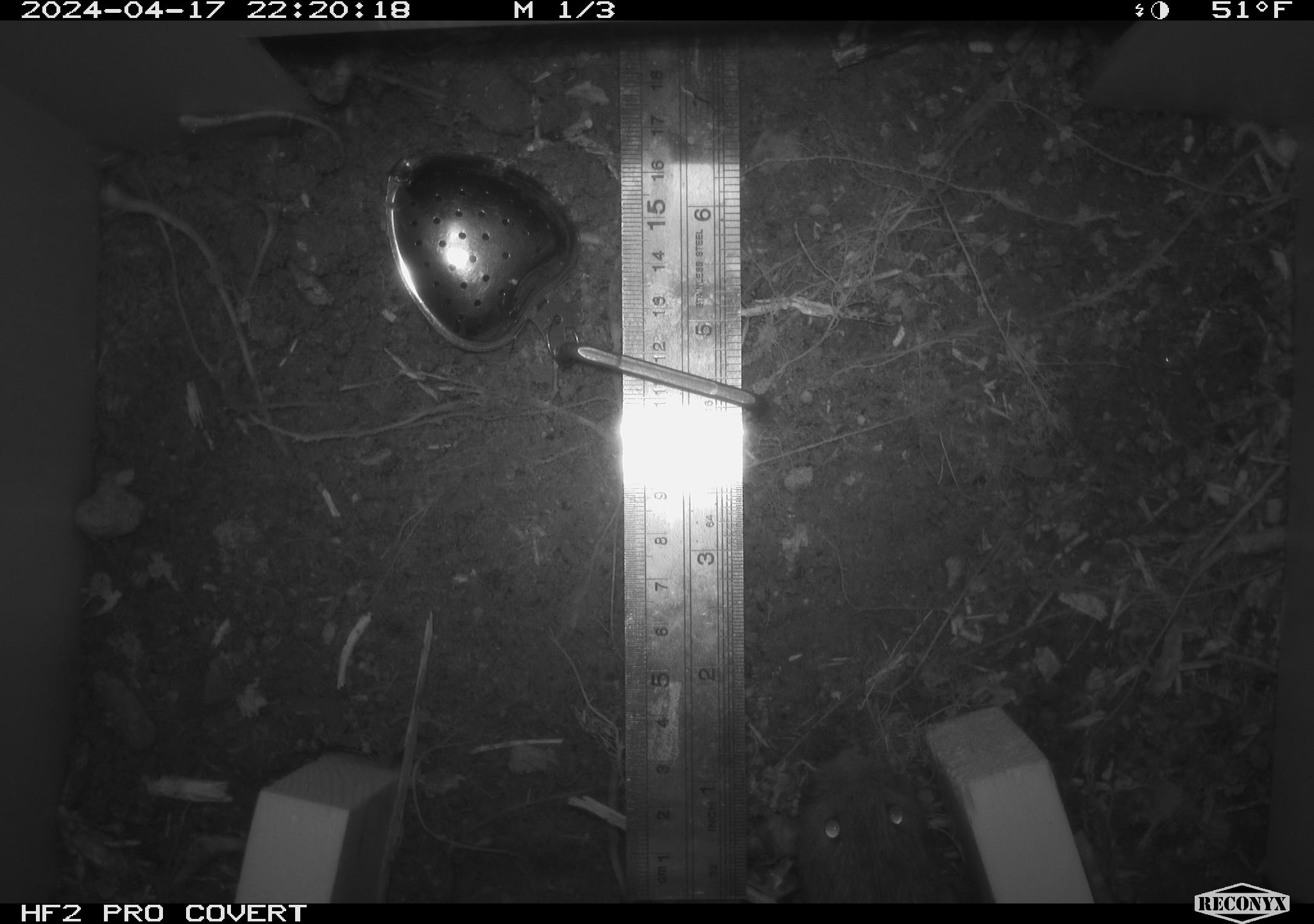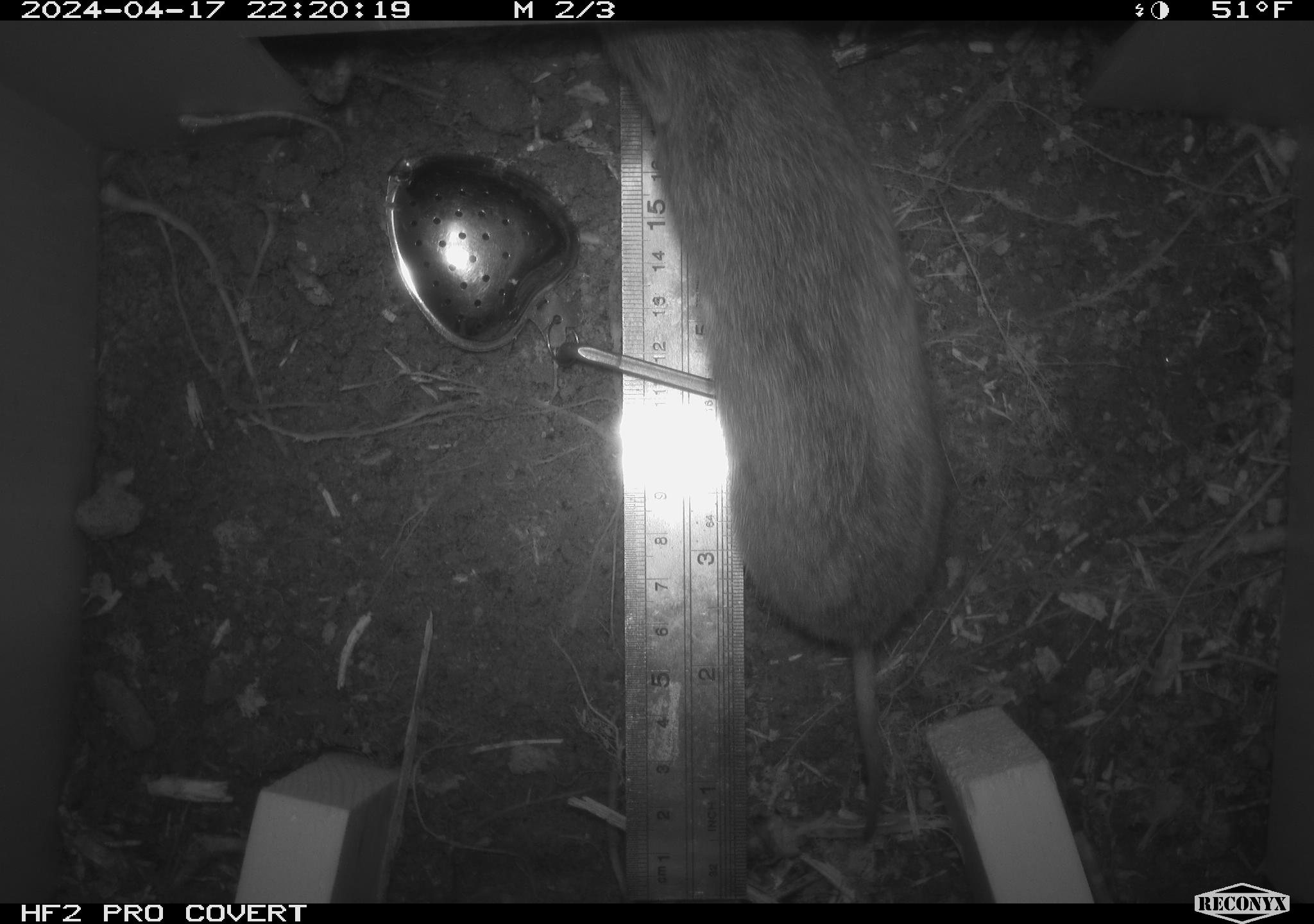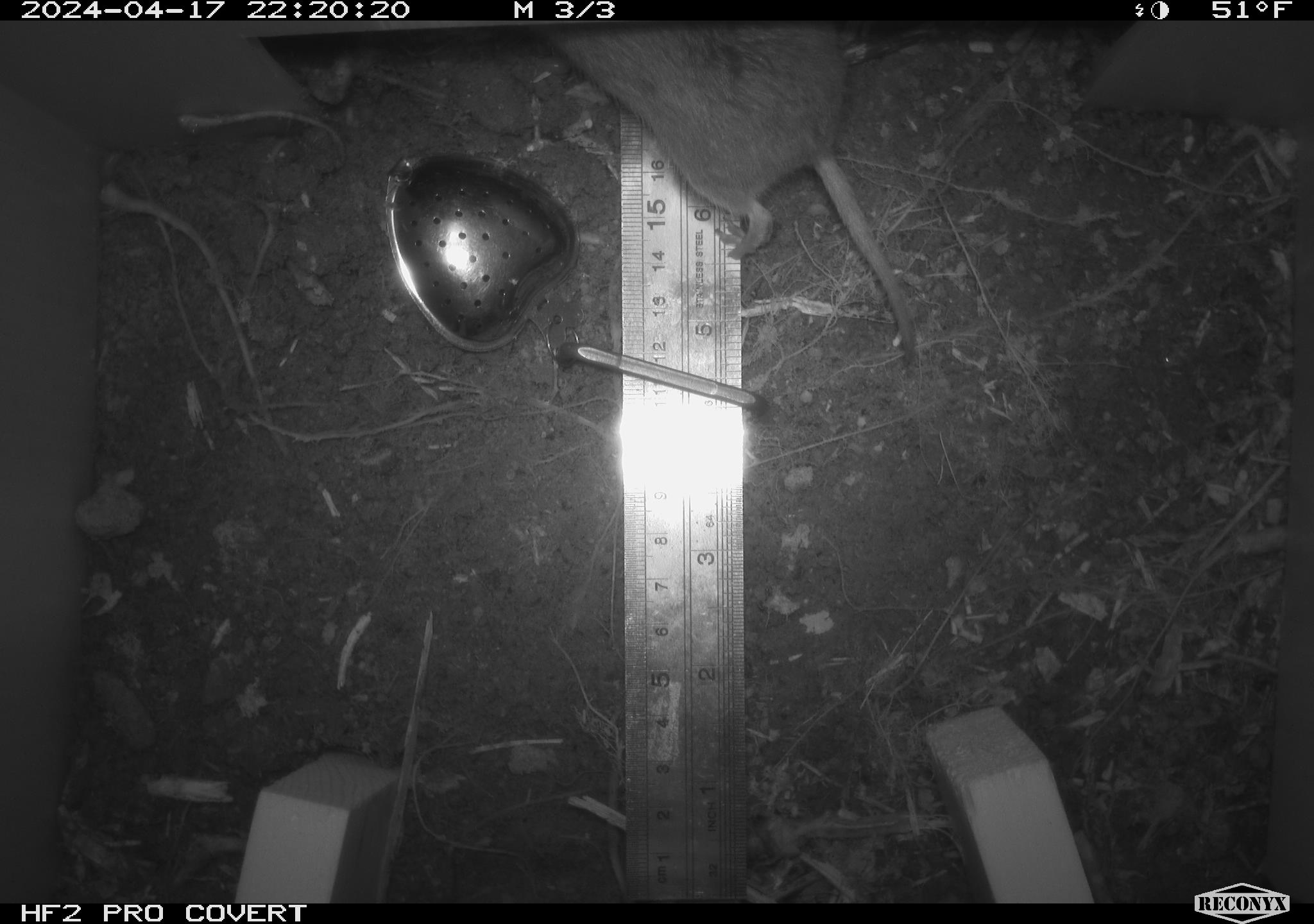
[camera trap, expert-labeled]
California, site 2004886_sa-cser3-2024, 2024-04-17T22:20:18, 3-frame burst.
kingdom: Animalia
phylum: Chordata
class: Mammalia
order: Rodentia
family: Cricetidae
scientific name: Cricetidae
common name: hamsters, voles, lemmings, and allies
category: cricetidae family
Cricetidae family (hamsters, voles, lemmings, and allies) (Cricetidae).